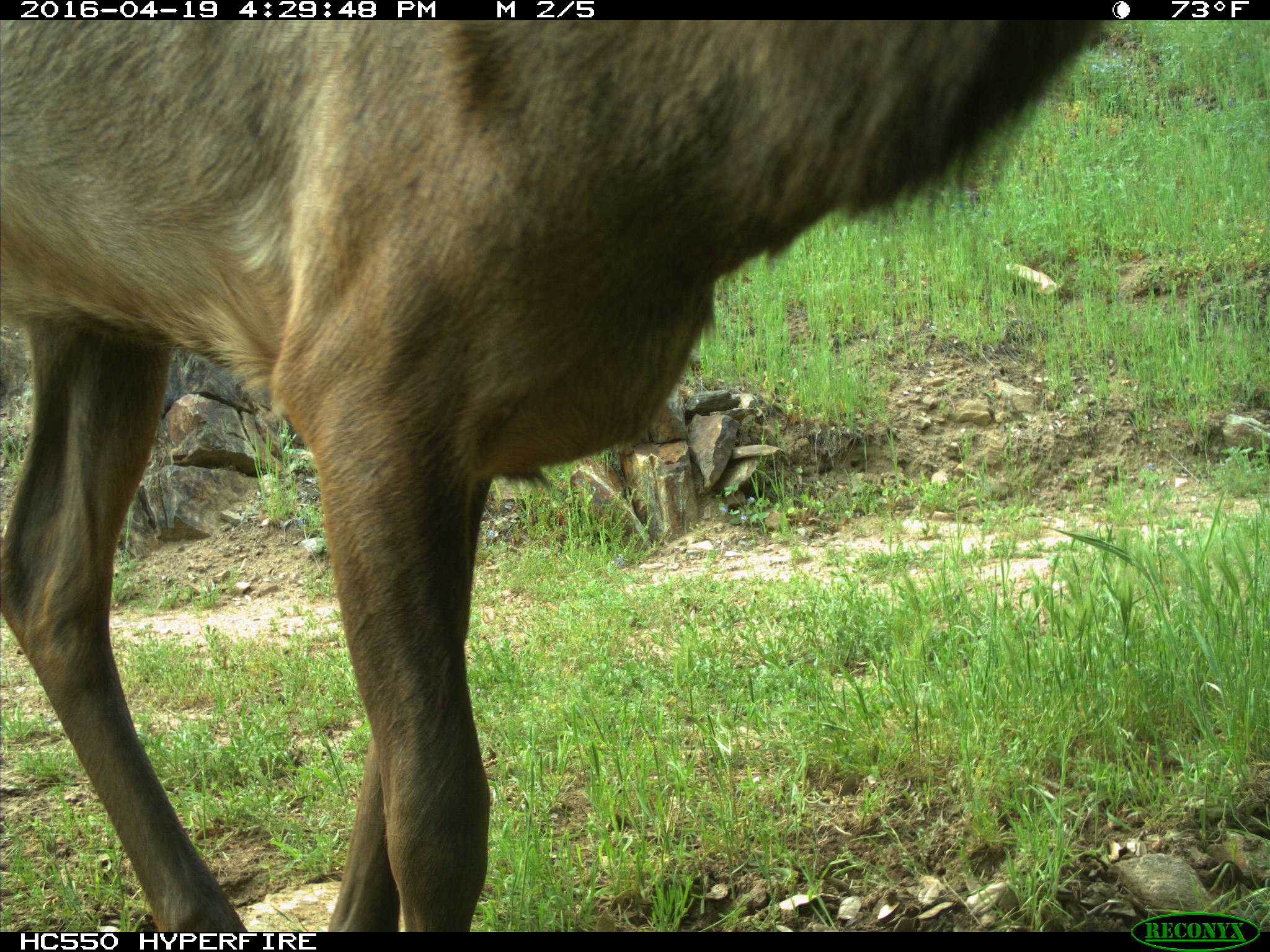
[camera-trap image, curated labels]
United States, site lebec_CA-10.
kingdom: Animalia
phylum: Chordata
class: Mammalia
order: Artiodactyla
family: Cervidae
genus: Cervus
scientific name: Cervus canadensis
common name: elk